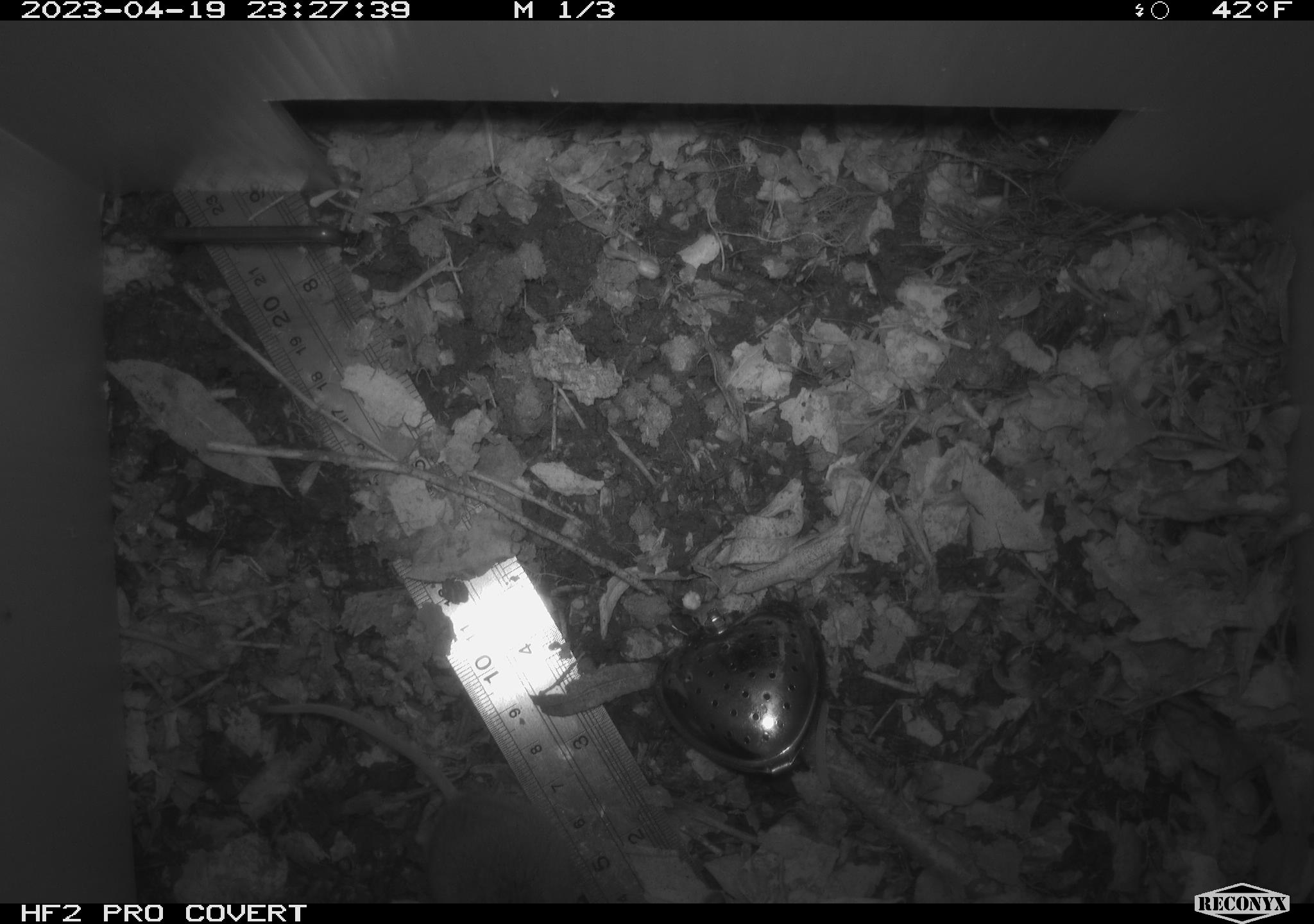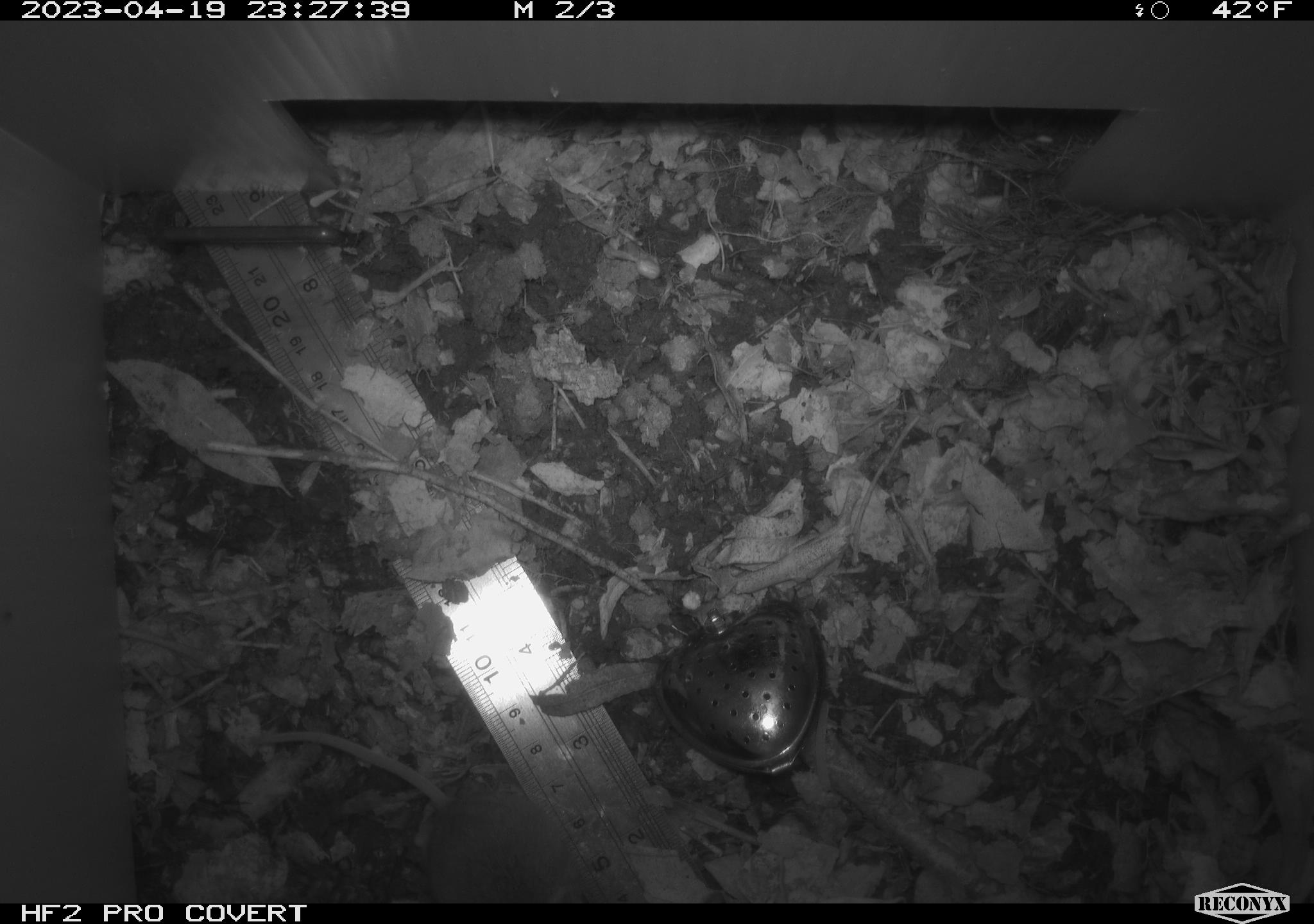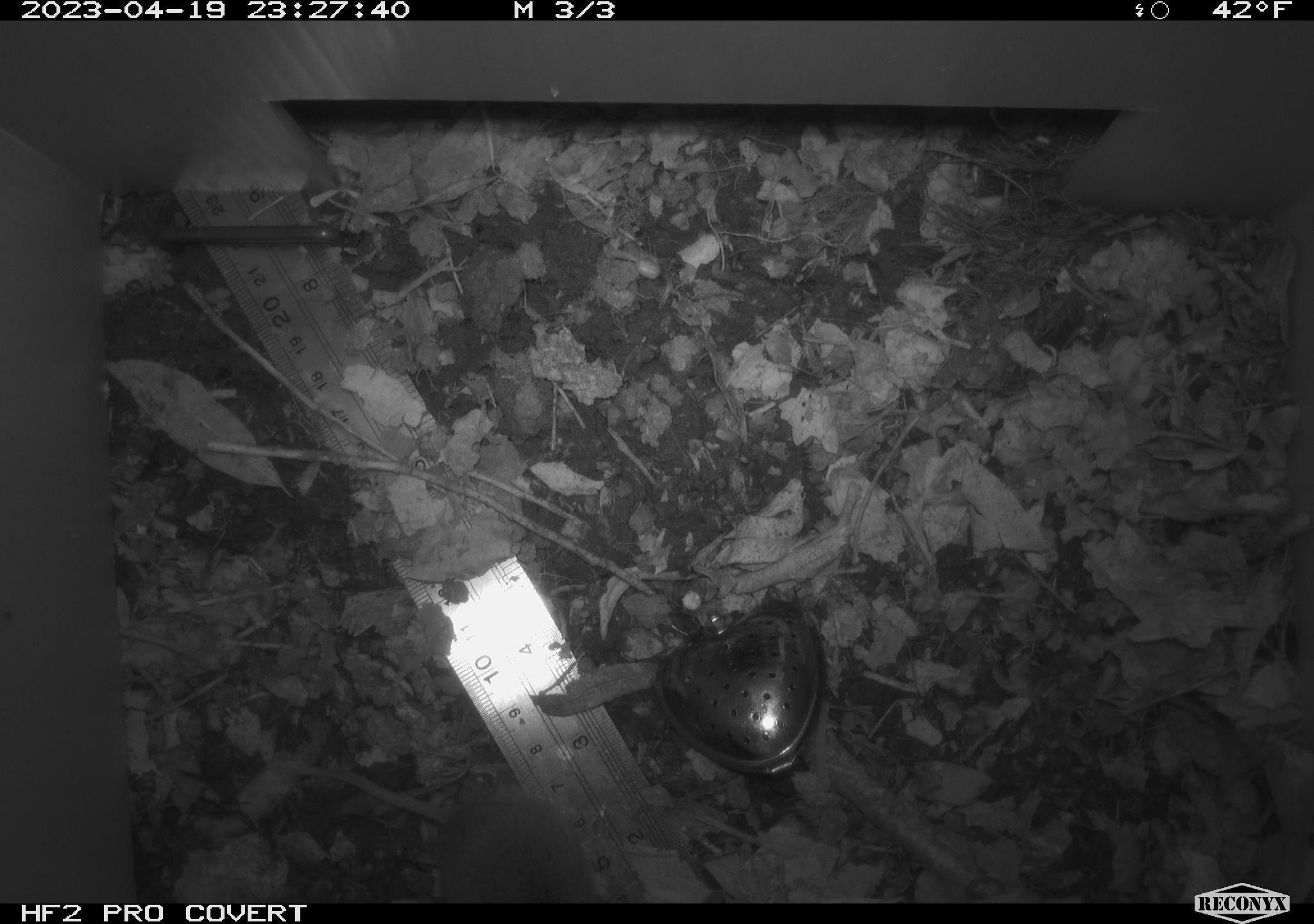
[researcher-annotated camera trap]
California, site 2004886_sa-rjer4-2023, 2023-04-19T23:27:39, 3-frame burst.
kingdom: Animalia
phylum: Chordata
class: Mammalia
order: Rodentia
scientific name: Rodentia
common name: mouse species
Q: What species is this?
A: Mouse species (Rodentia).